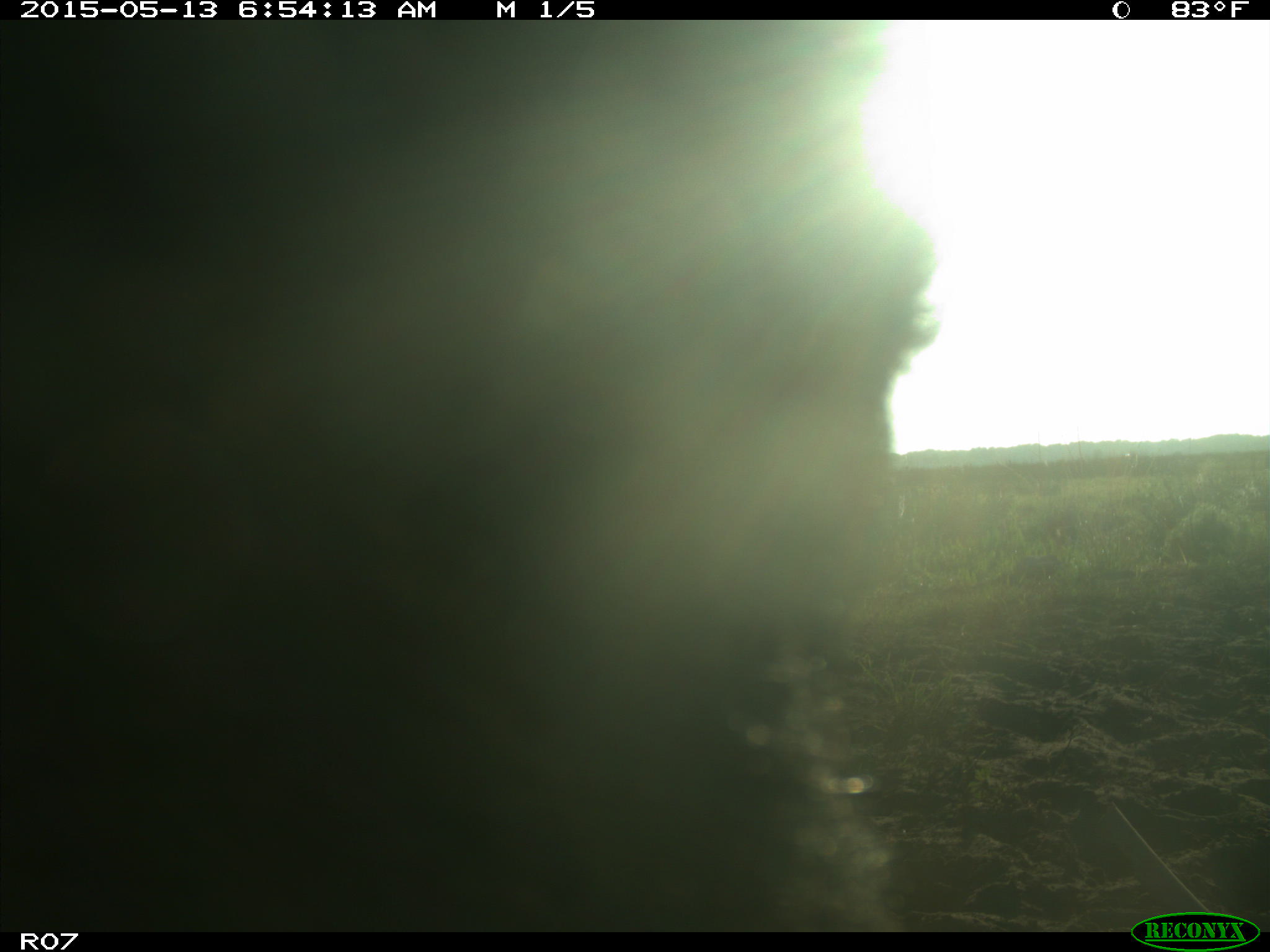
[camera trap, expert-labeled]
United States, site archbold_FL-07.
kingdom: Animalia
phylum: Chordata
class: Mammalia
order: Artiodactyla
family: Bovidae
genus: Bos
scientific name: Bos taurus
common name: domestic cow